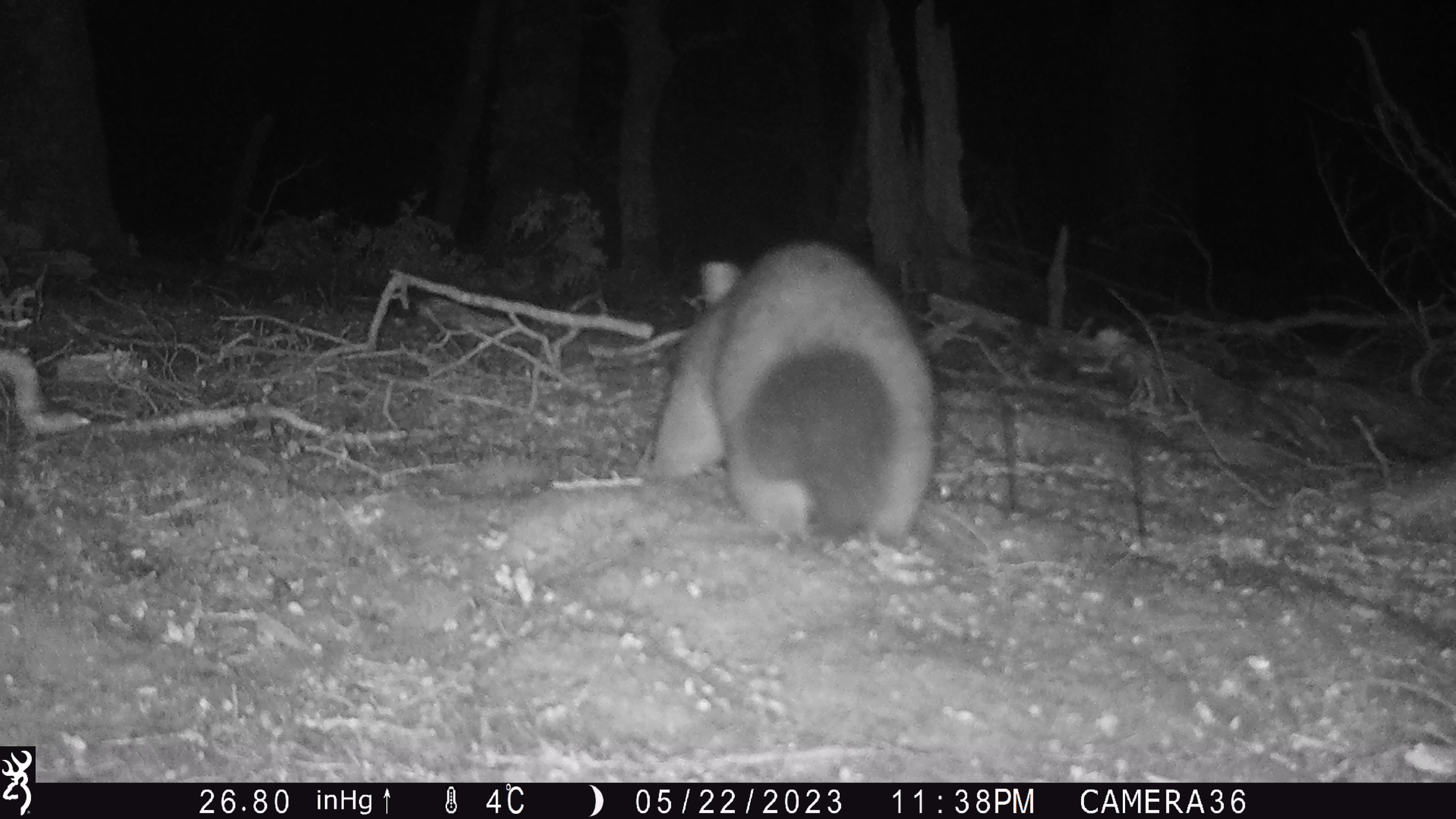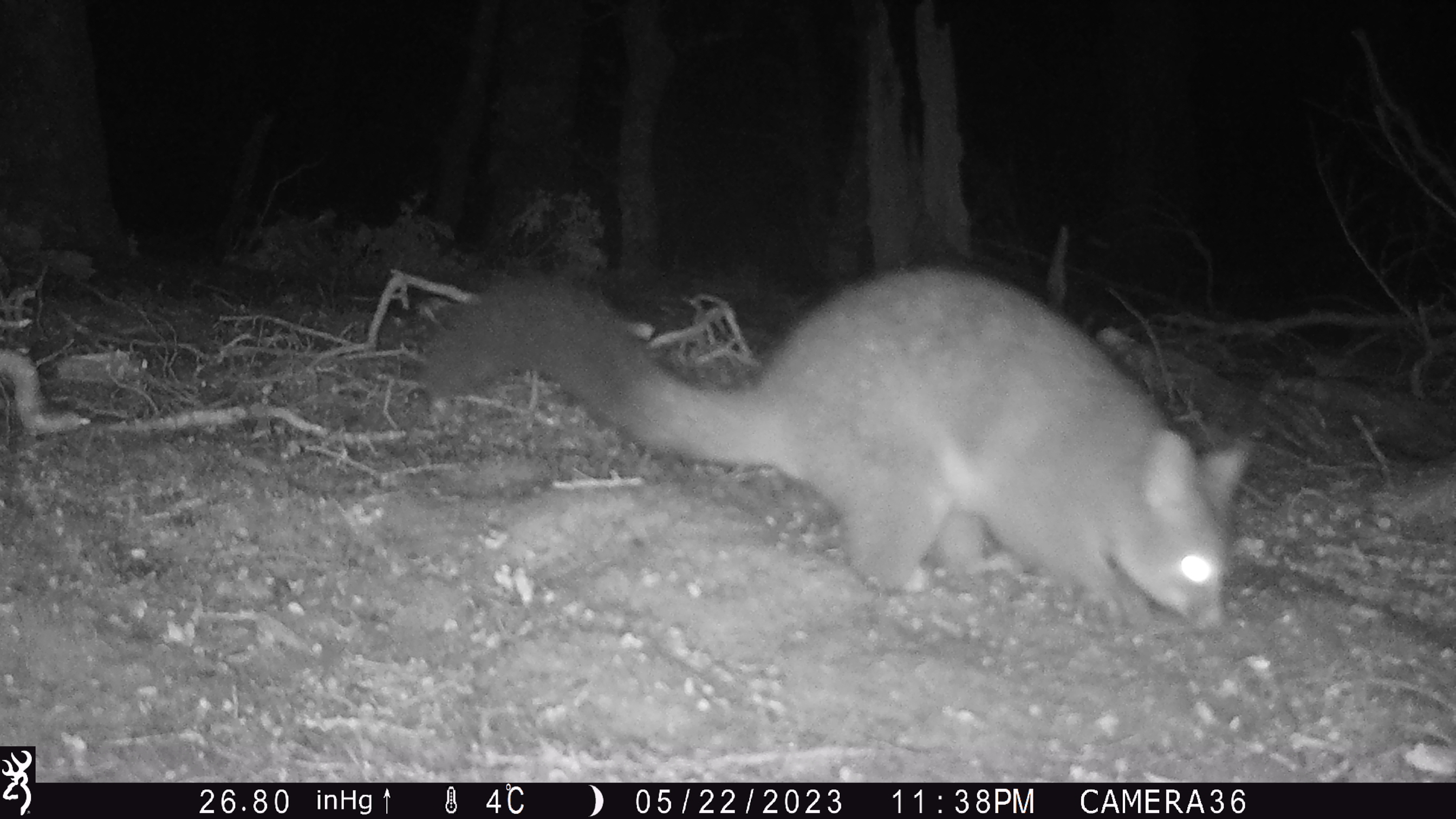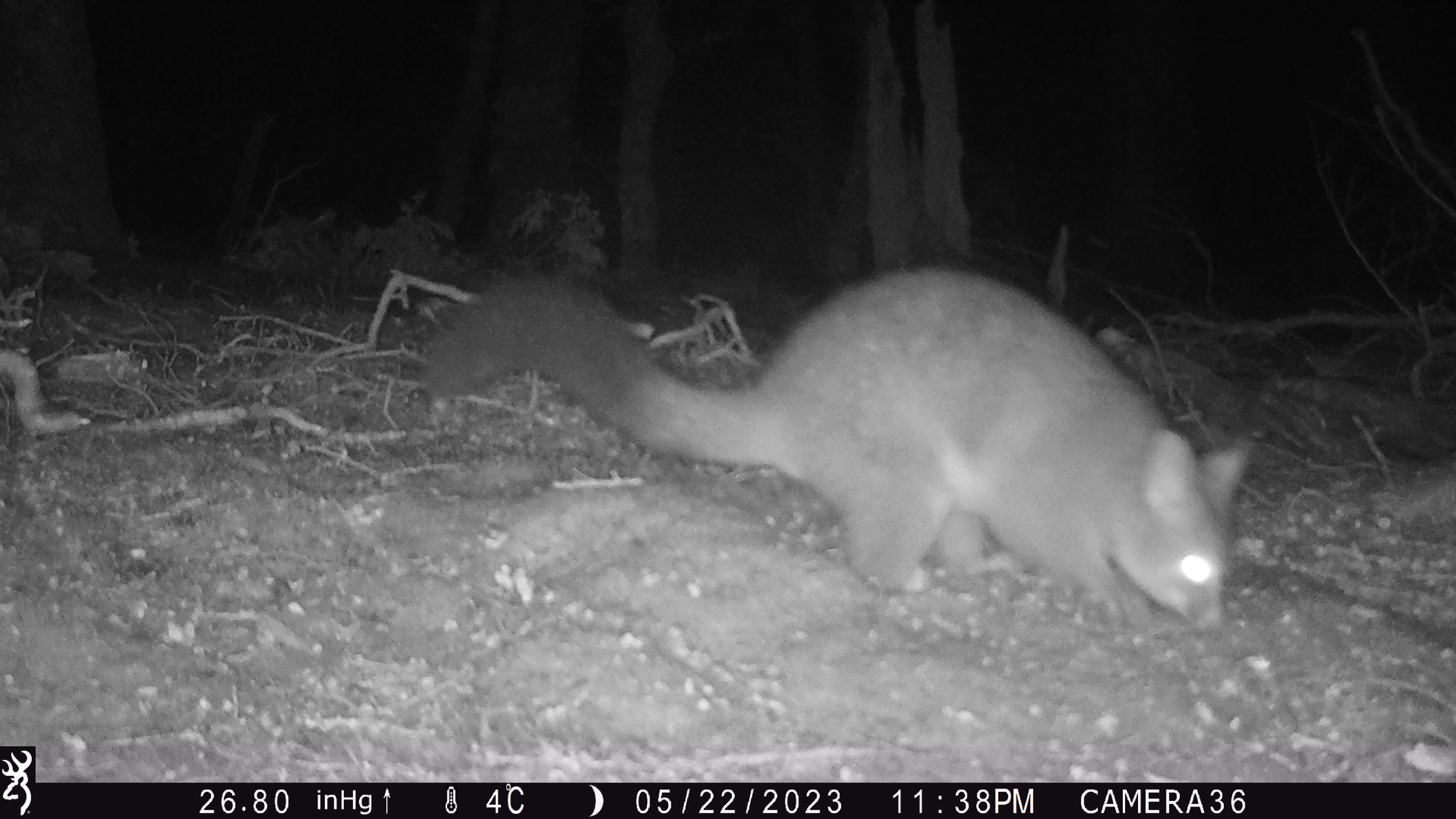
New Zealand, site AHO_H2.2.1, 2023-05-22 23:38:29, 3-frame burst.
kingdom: Animalia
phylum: Chordata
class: Mammalia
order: Carnivora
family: Mustelidae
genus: Mustela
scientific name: Mustela erminea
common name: stoat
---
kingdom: Animalia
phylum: Chordata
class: Mammalia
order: Diprotodontia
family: Phalangeridae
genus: Trichosurus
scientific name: Trichosurus vulpecula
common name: common brushtail possum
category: possum